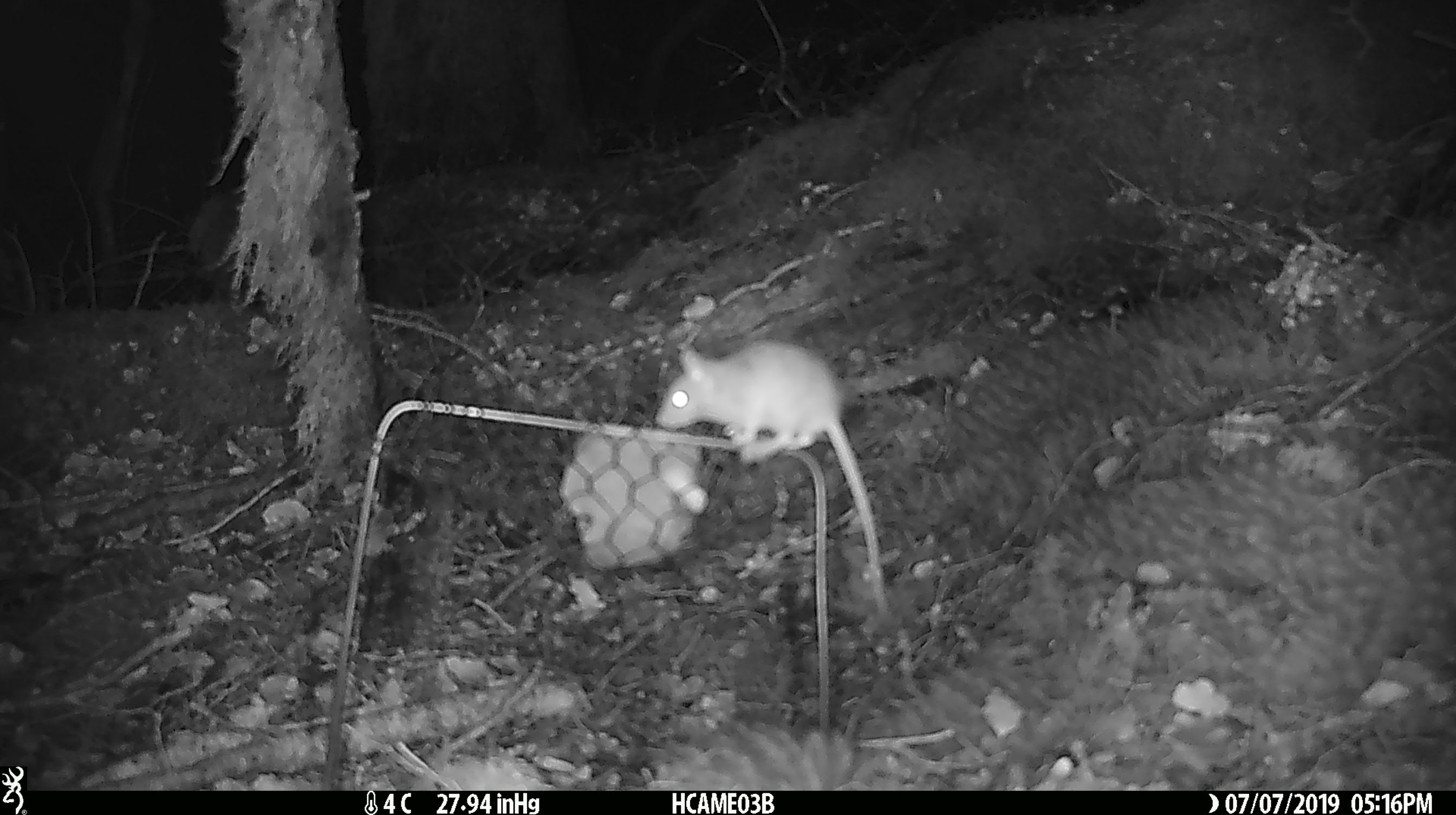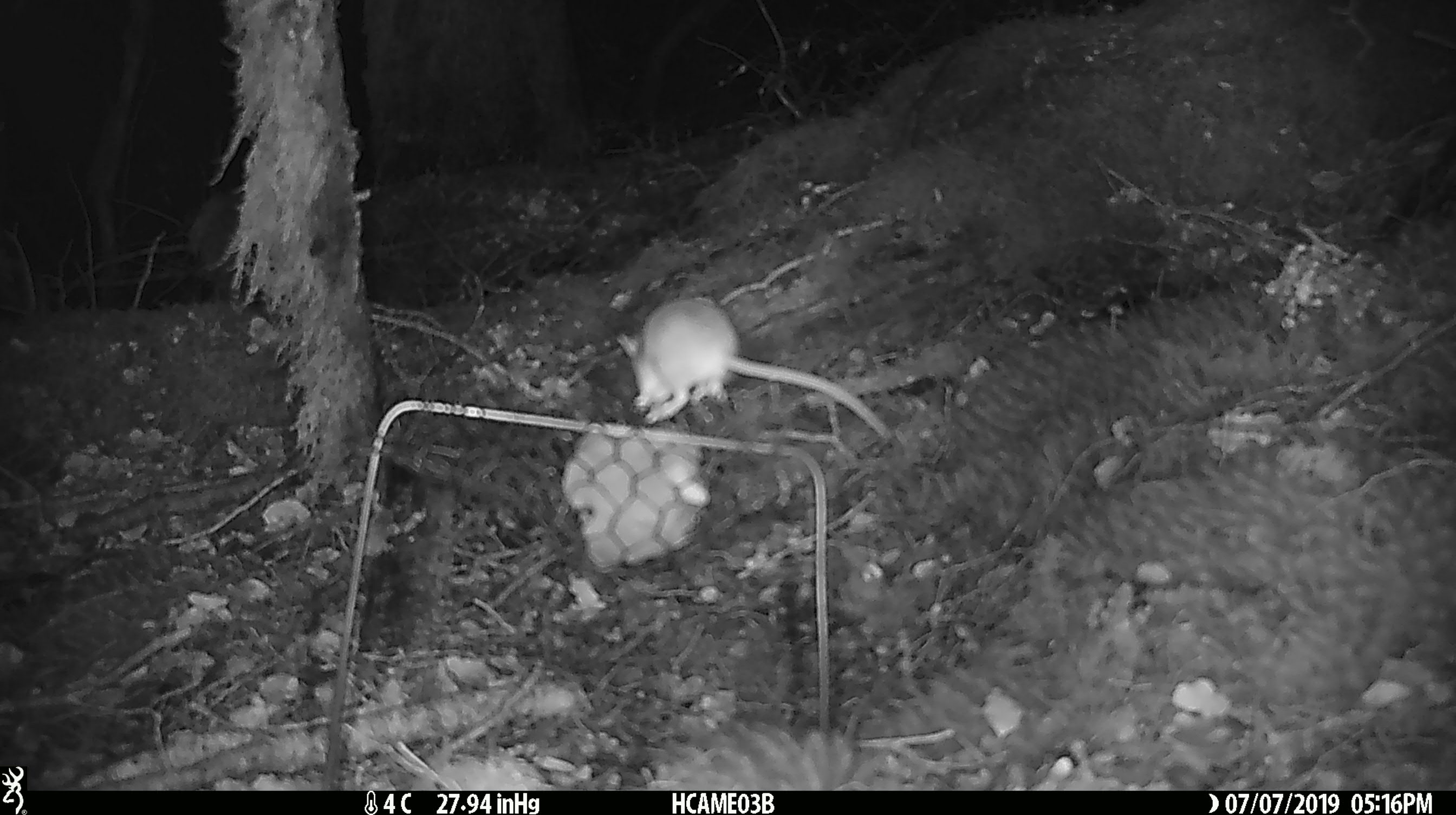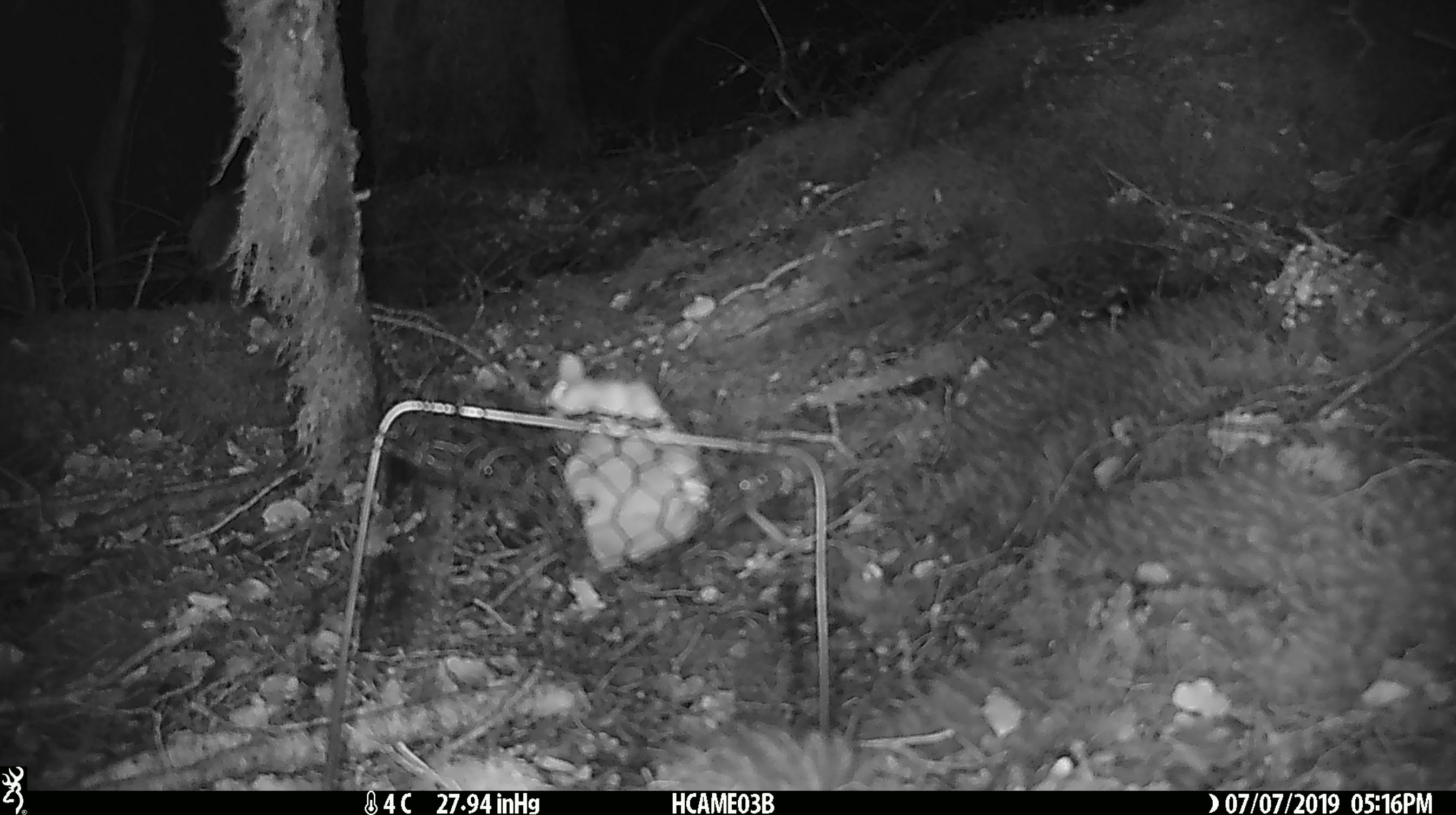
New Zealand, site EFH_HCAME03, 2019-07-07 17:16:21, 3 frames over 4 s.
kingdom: Animalia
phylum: Chordata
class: Mammalia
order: Rodentia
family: Muridae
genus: Mus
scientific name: Mus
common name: mouse